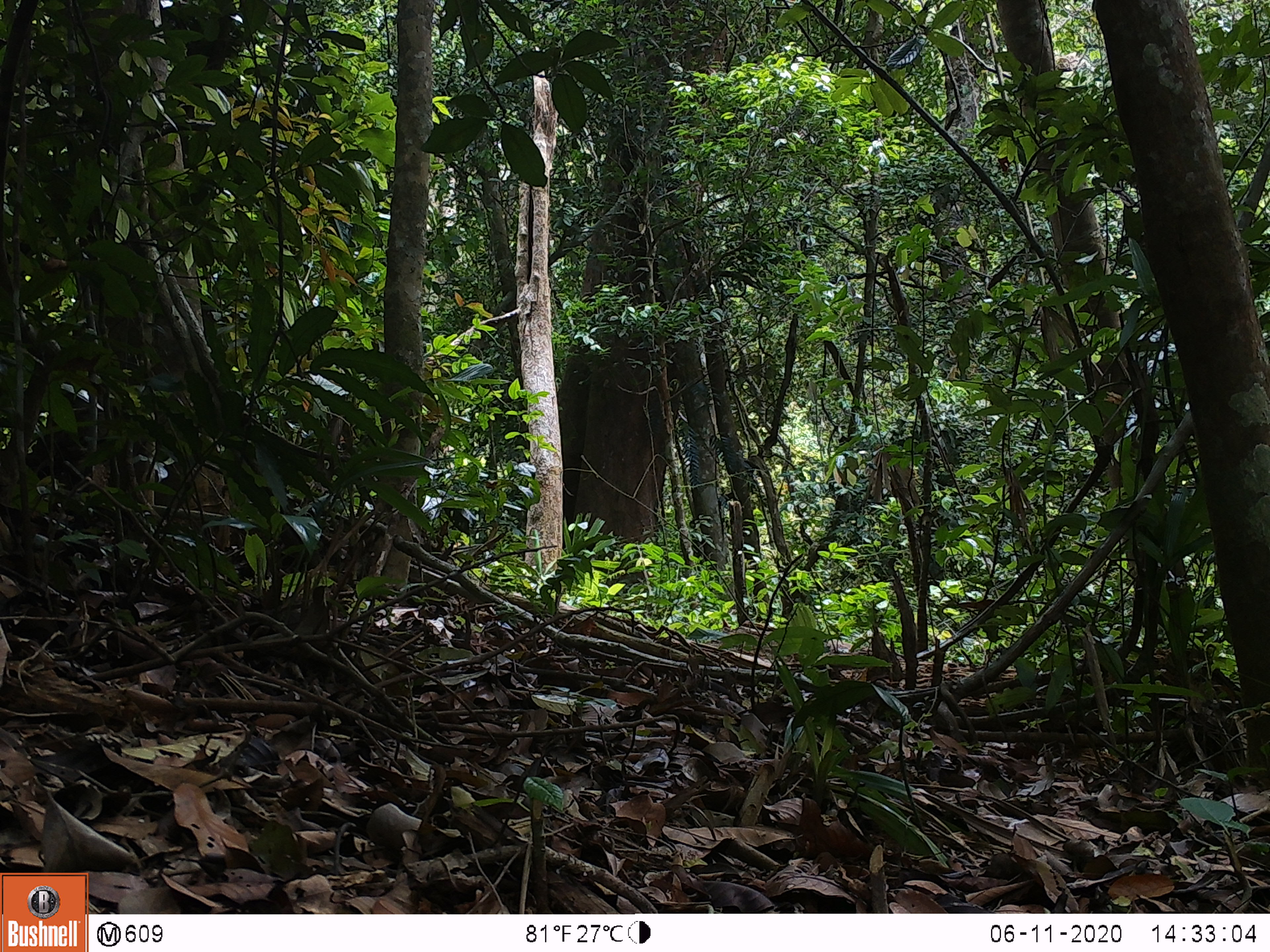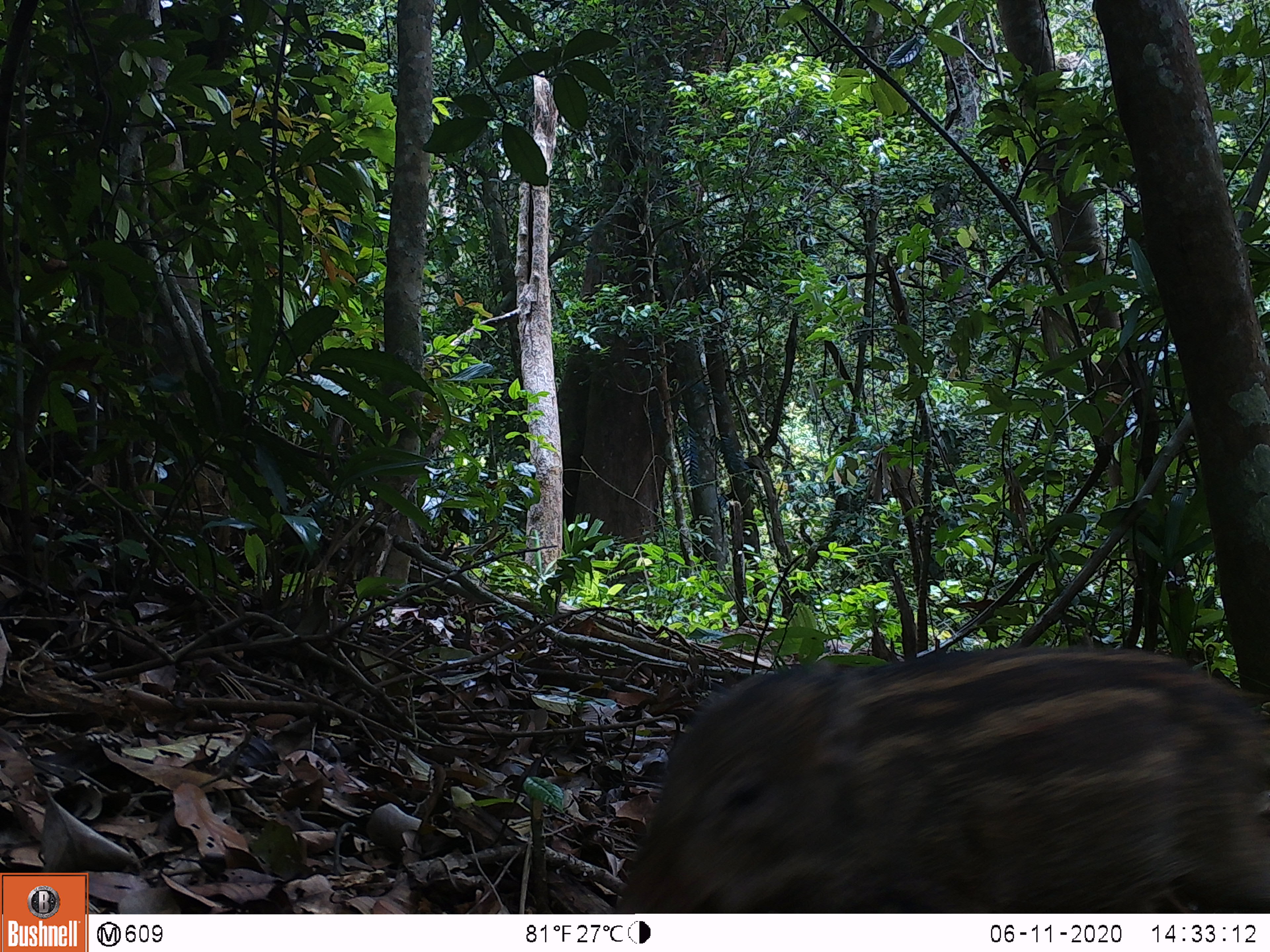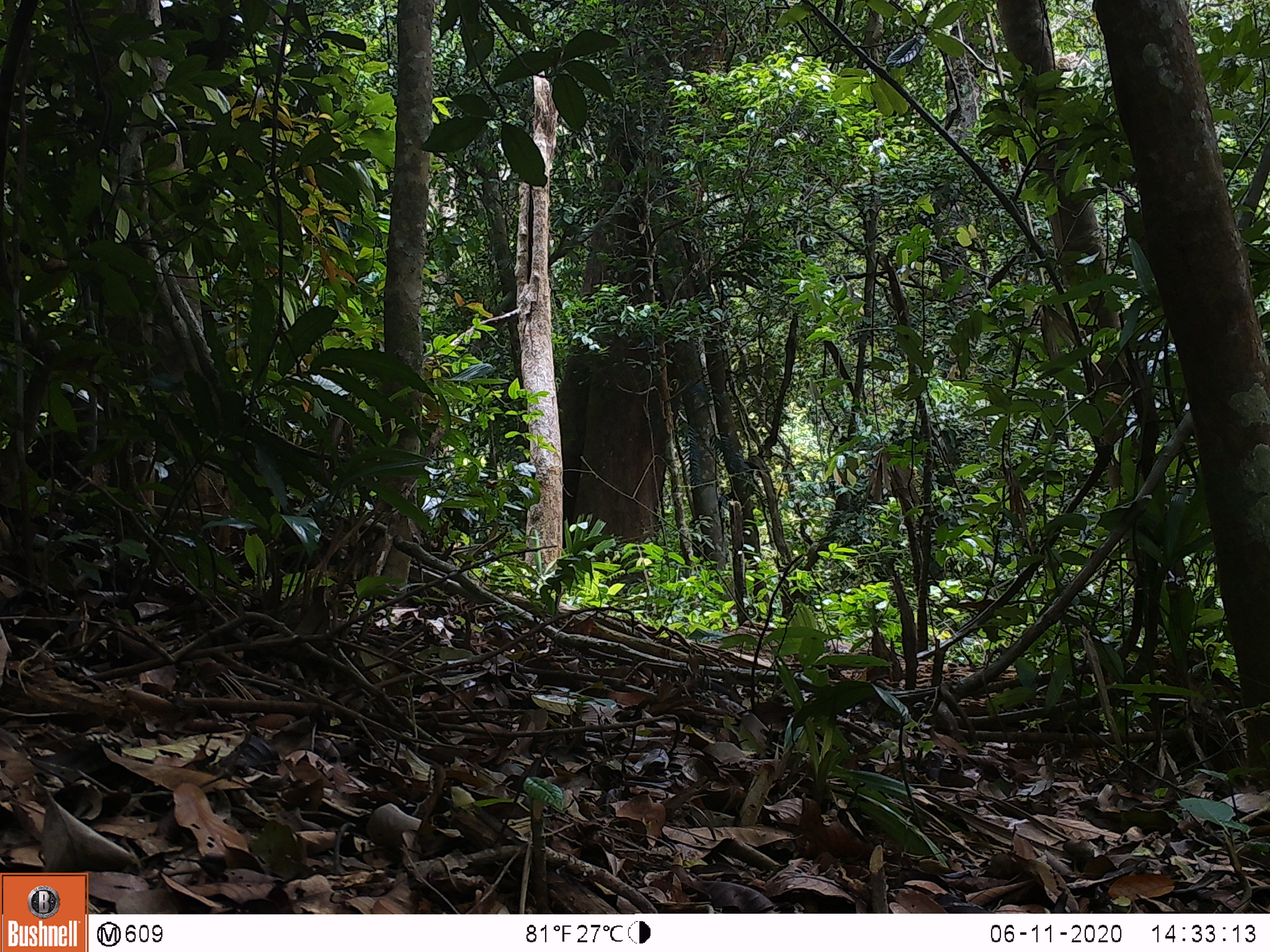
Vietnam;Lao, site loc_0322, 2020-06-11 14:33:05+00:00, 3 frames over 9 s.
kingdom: Animalia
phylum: Chordata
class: Mammalia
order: Artiodactyla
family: Suidae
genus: Sus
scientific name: Sus scrofa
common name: eurasian wild pig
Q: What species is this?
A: Eurasian wild pig (Sus scrofa).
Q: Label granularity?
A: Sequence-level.